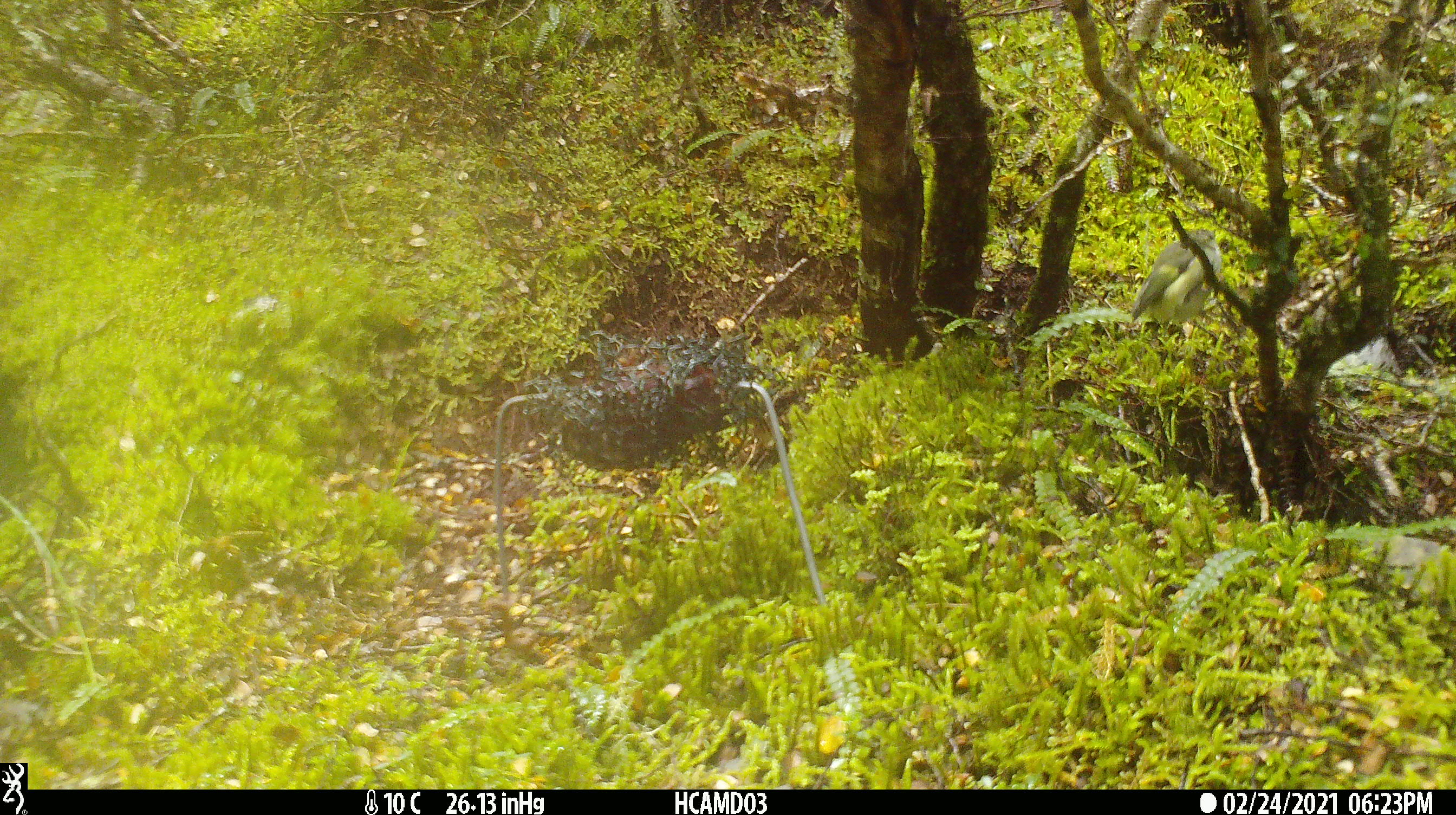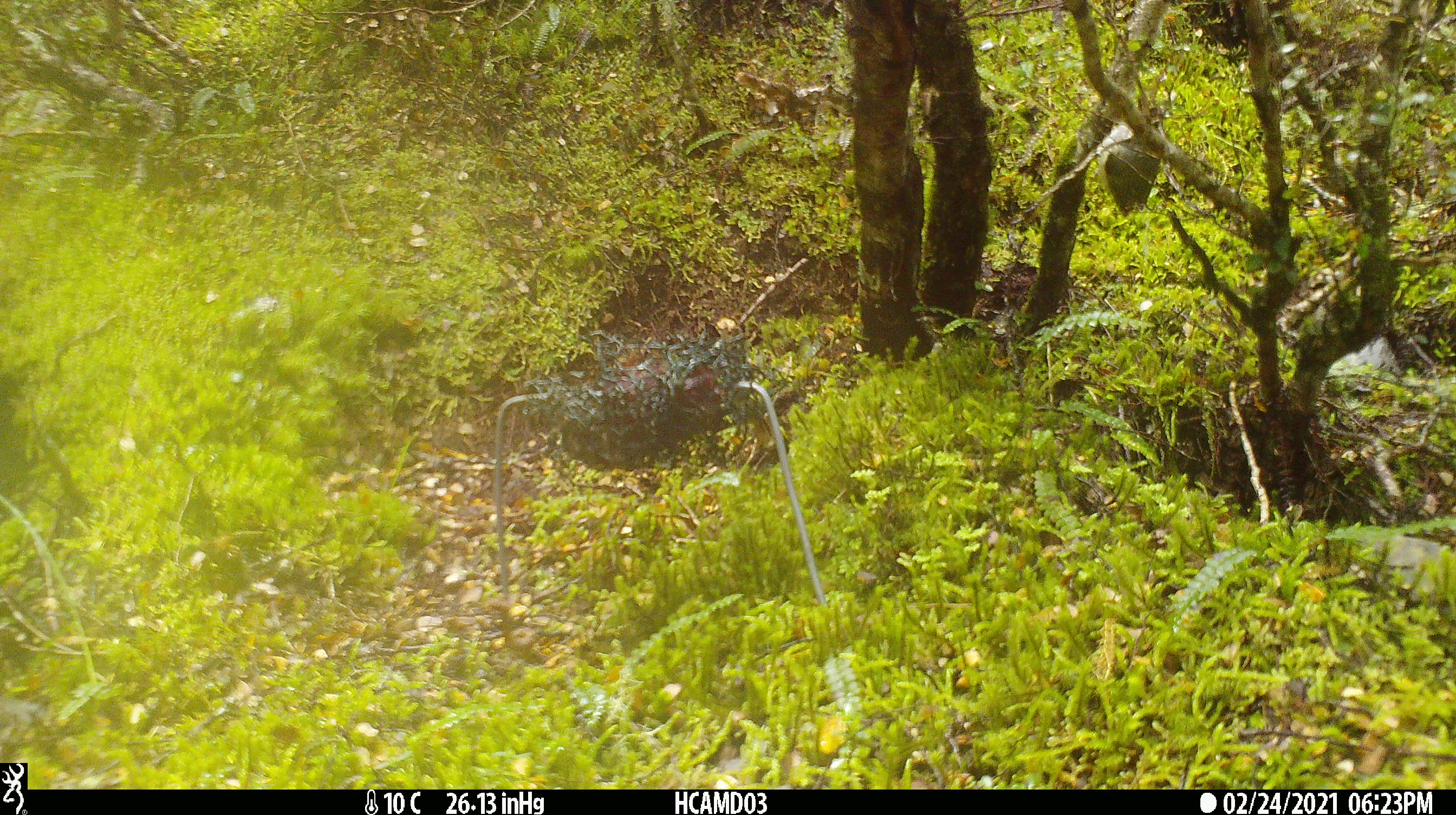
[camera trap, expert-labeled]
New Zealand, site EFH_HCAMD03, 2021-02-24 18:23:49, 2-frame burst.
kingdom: Animalia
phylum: Chordata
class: Aves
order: Passeriformes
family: Acanthisittidae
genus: Acanthisitta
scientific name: Acanthisitta chloris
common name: rifleman